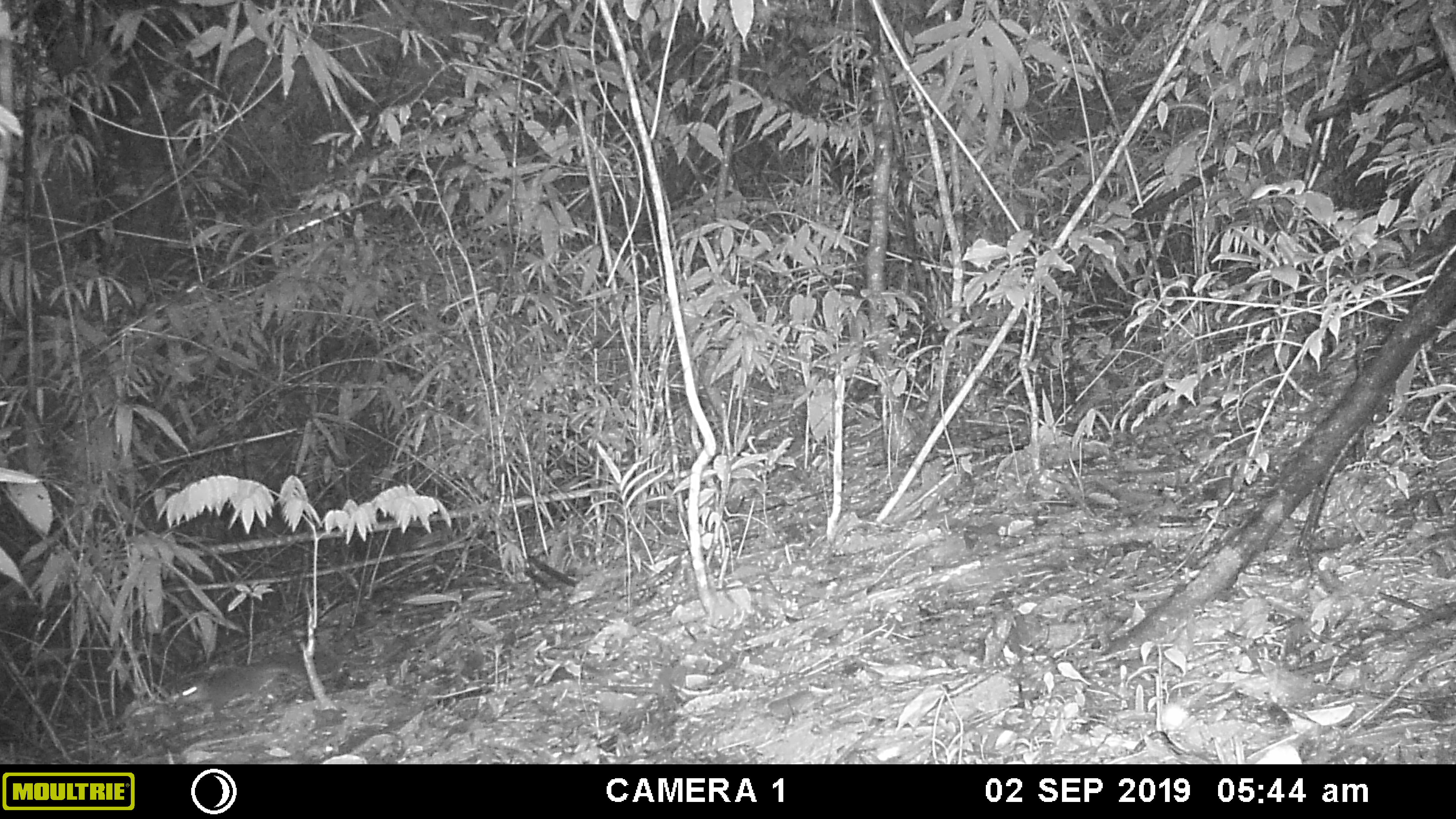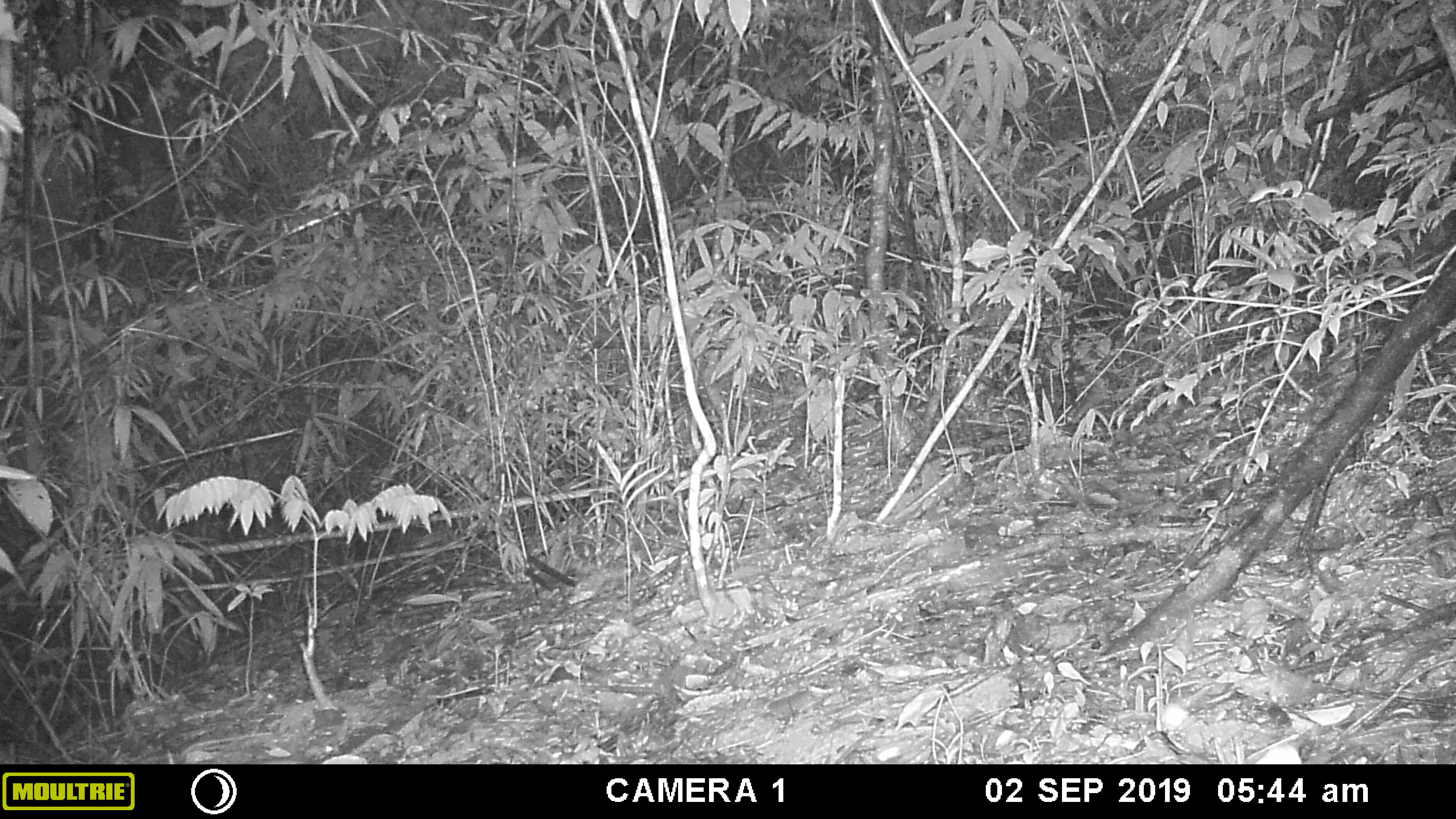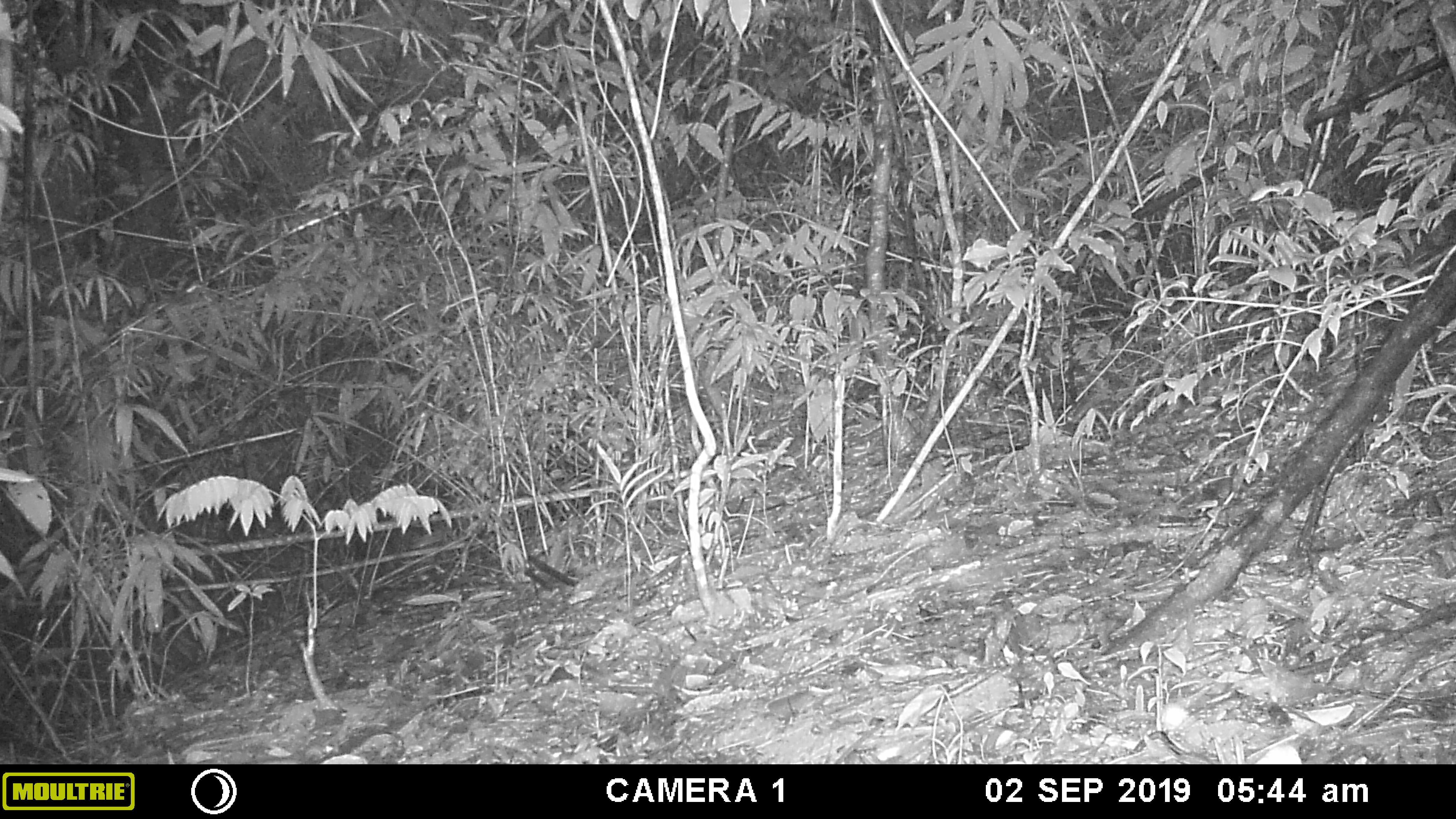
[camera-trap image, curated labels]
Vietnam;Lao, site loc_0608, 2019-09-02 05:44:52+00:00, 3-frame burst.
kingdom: Animalia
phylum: Chordata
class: Mammalia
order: Rodentia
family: Sciuridae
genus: Dremomys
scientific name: Dremomys rufigenis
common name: red-cheeked squirrel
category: red cheeked squirrel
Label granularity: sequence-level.